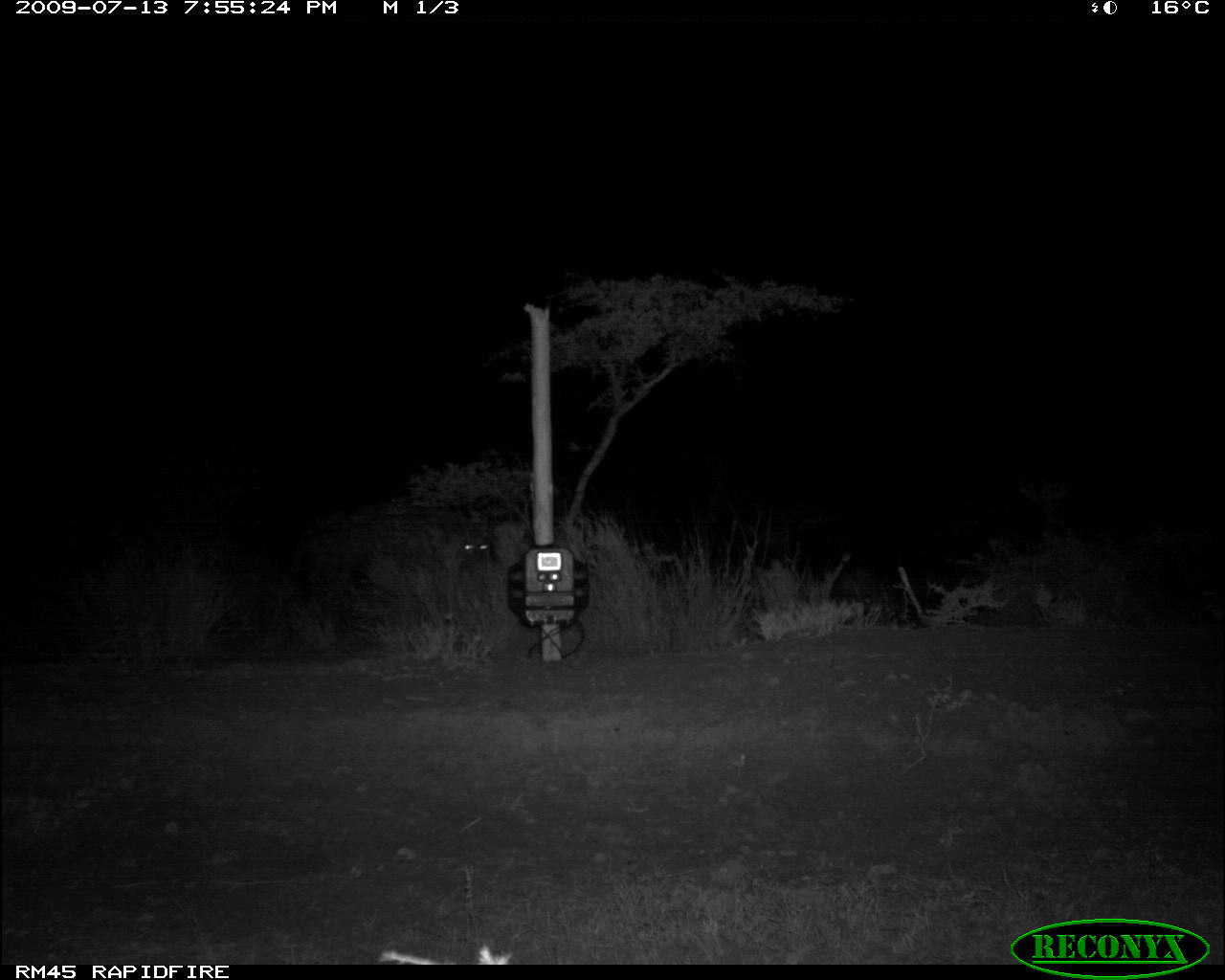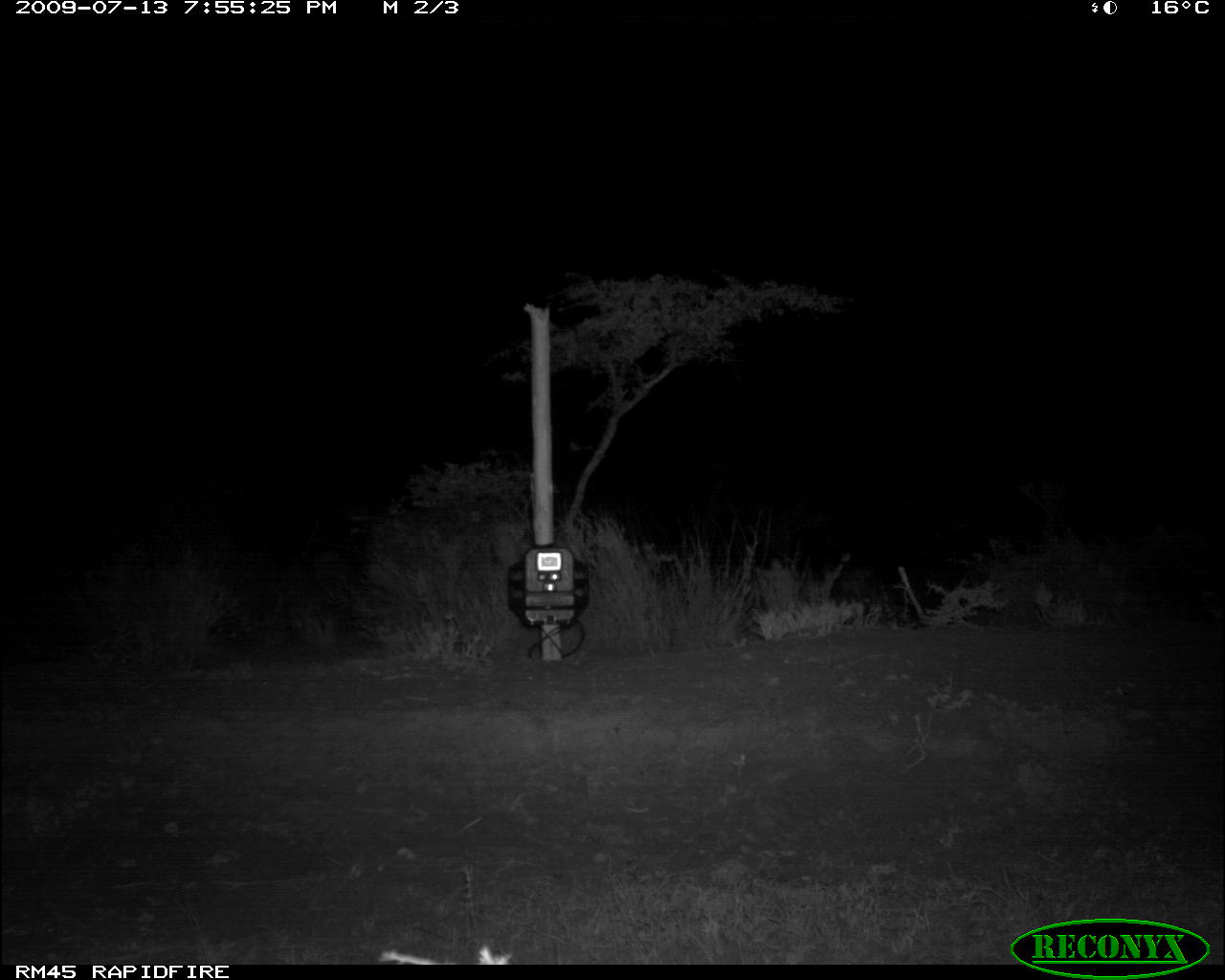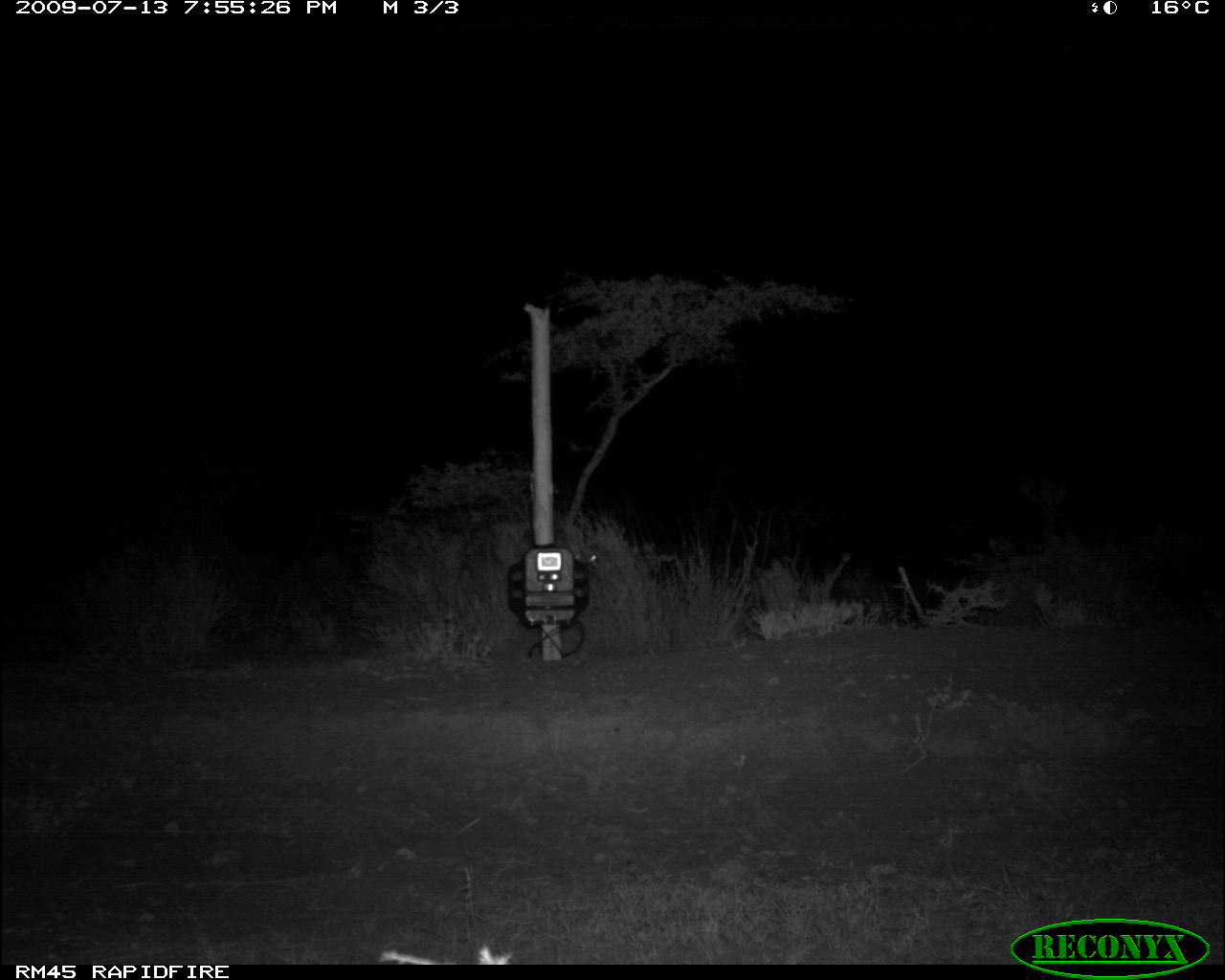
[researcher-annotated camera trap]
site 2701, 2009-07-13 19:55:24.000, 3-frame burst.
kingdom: Animalia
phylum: Chordata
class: Mammalia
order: Carnivora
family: Hyaenidae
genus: Crocuta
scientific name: Crocuta crocuta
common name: spotted hyena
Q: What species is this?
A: Crocuta crocuta (spotted hyena).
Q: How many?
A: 1.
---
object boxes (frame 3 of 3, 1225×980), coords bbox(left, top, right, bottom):
crocuta crocuta: bbox(574, 542, 612, 568)